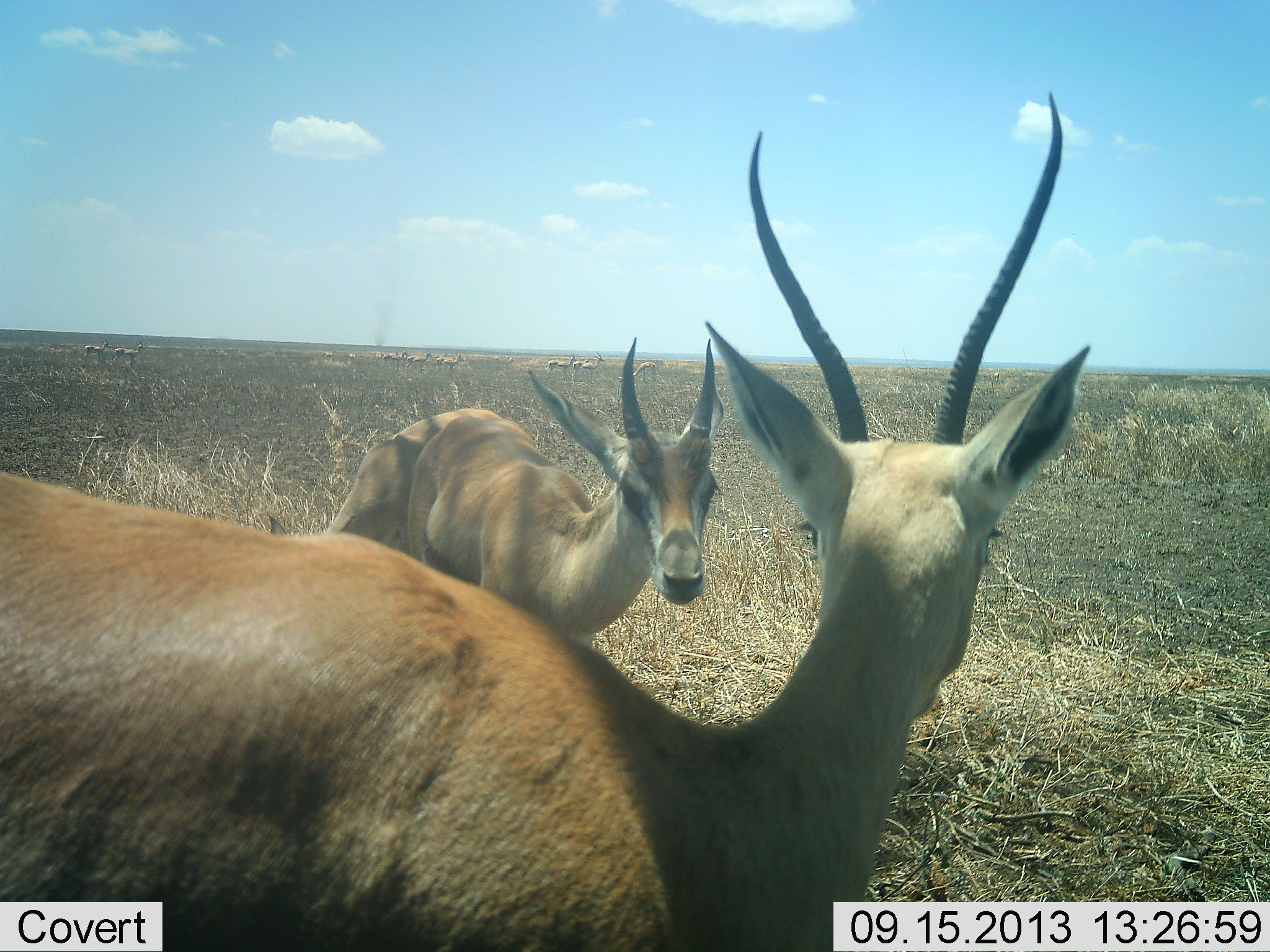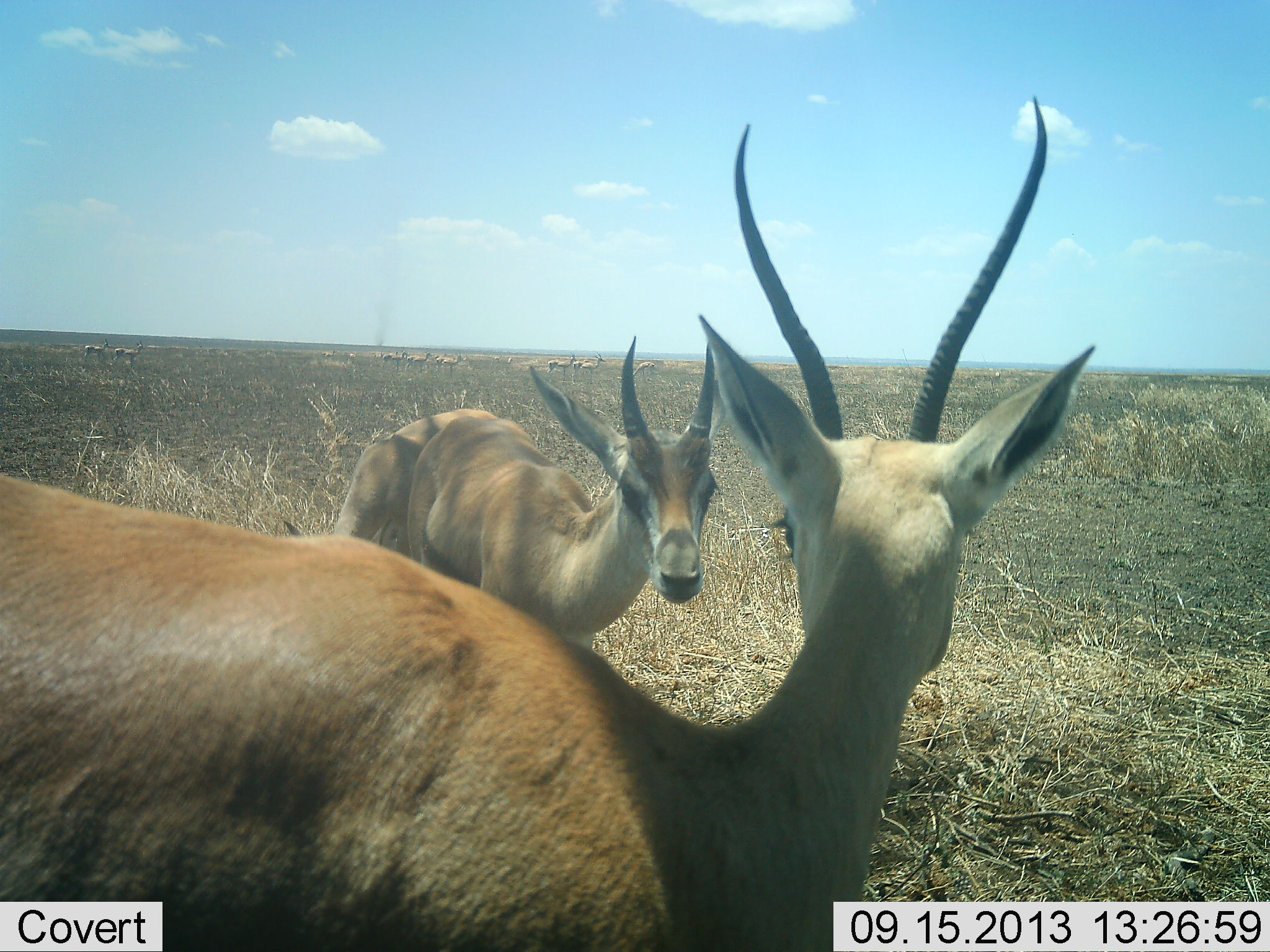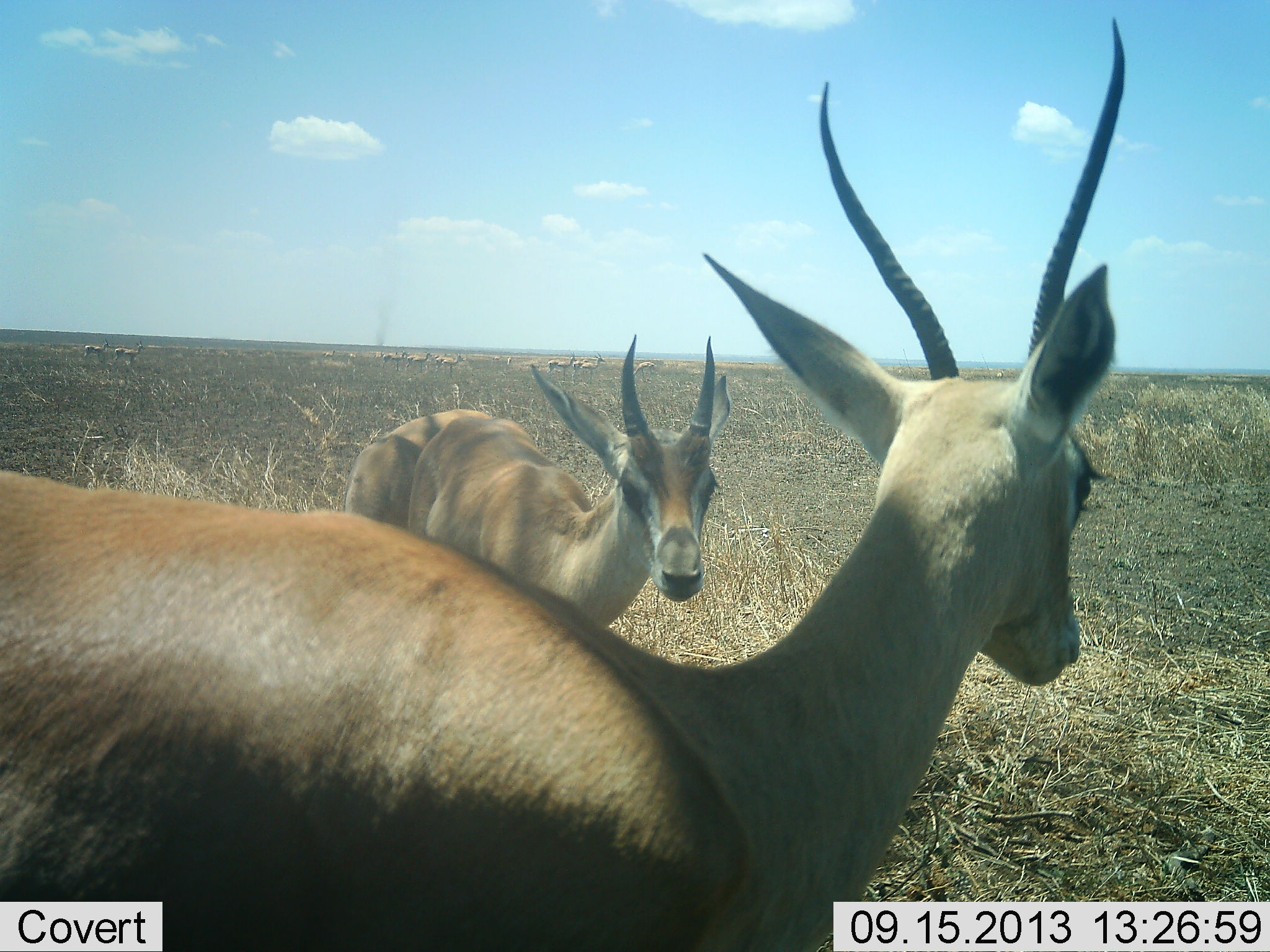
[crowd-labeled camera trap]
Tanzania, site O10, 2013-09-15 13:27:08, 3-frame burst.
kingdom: Animalia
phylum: Chordata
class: Mammalia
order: Artiodactyla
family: Bovidae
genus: Nanger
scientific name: Nanger granti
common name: grant's gazelle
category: gazellegrants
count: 2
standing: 77%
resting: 0%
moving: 3%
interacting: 29%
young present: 3%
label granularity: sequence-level